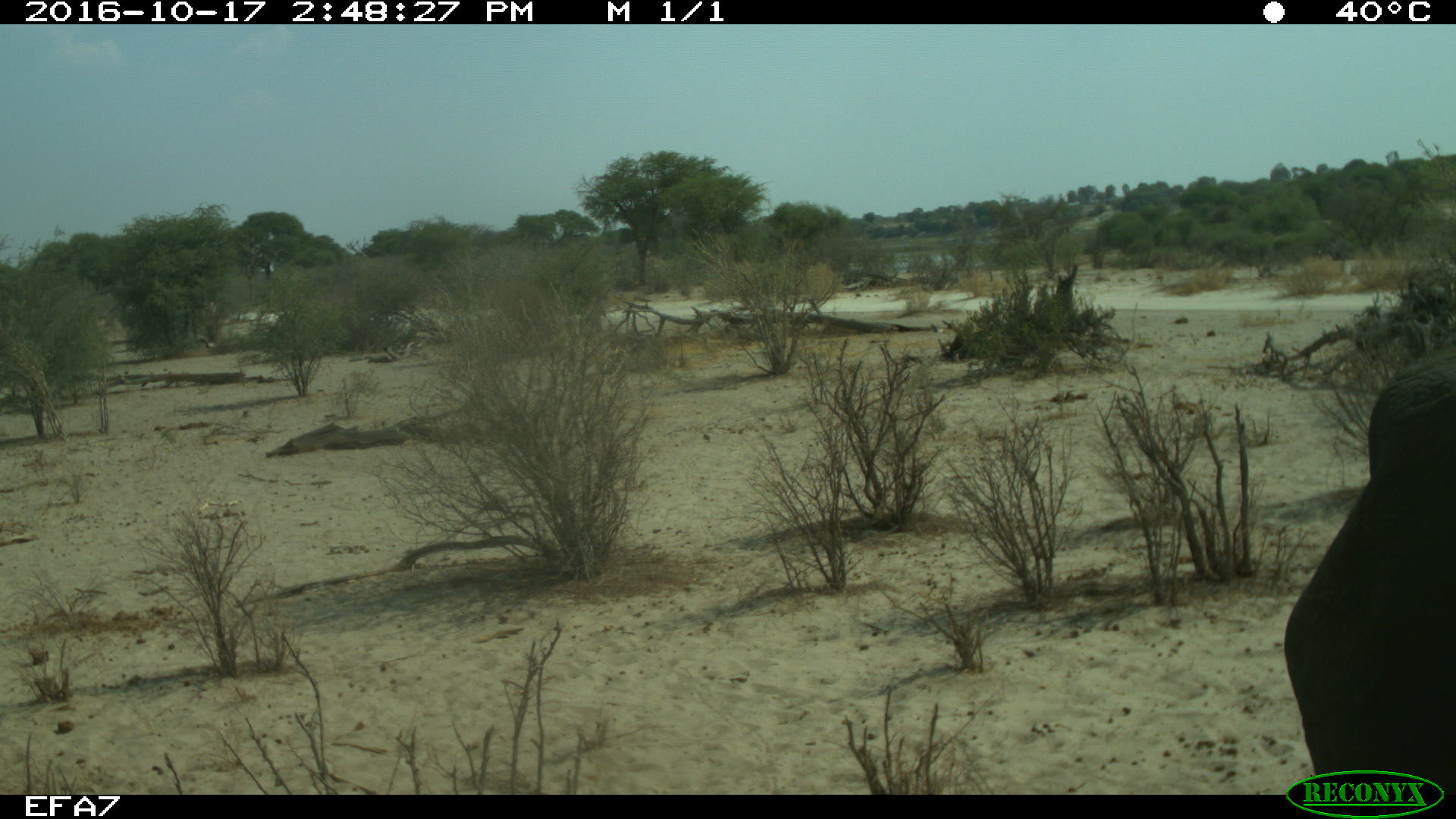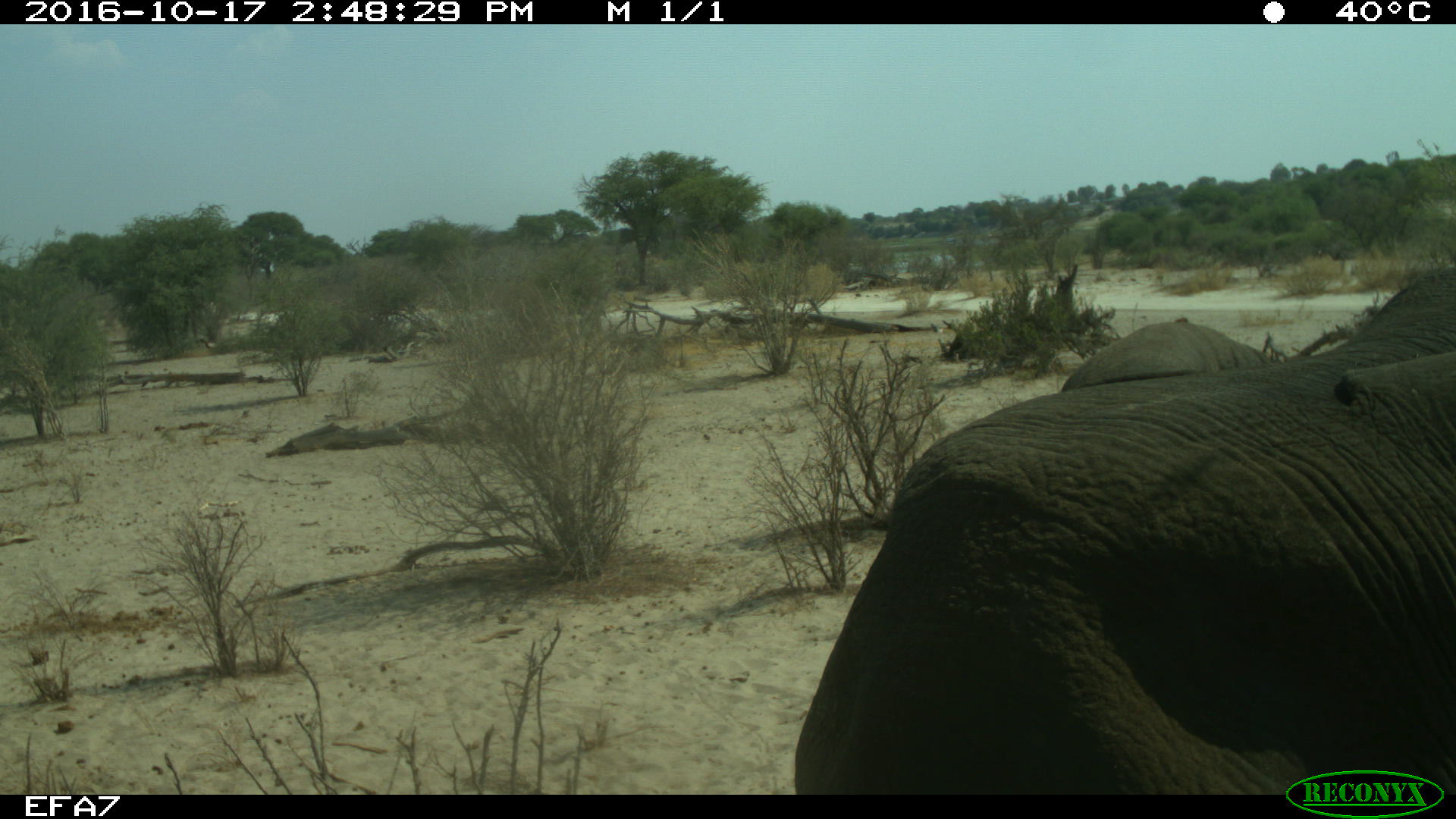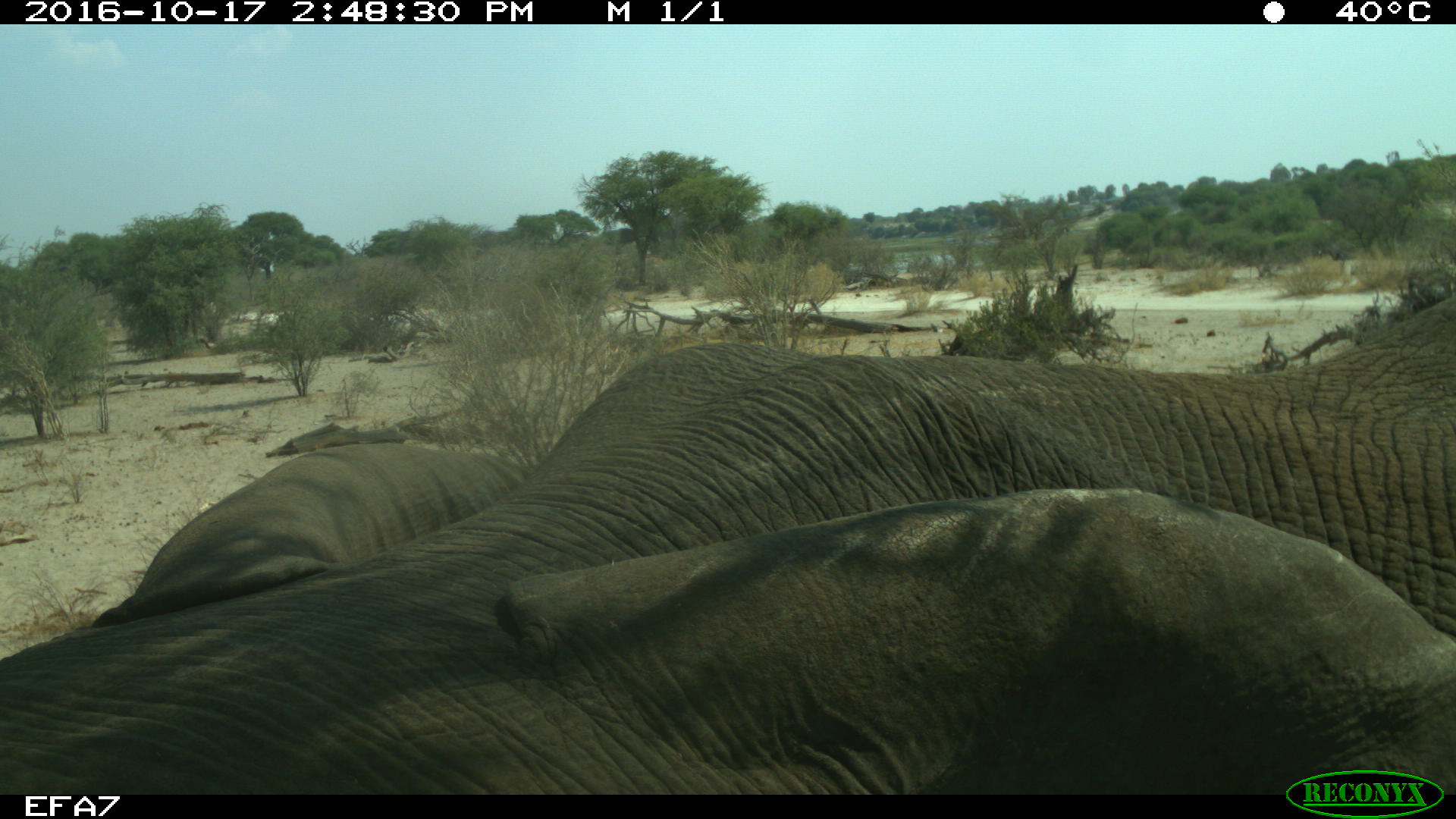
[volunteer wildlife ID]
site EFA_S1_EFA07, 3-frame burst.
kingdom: Animalia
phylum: Chordata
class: Mammalia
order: Proboscidea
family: Elephantidae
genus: Loxodonta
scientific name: Loxodonta africana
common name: african bush elephant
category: elephant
Elephant (african bush elephant) (Loxodonta africana), count 1. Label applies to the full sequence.